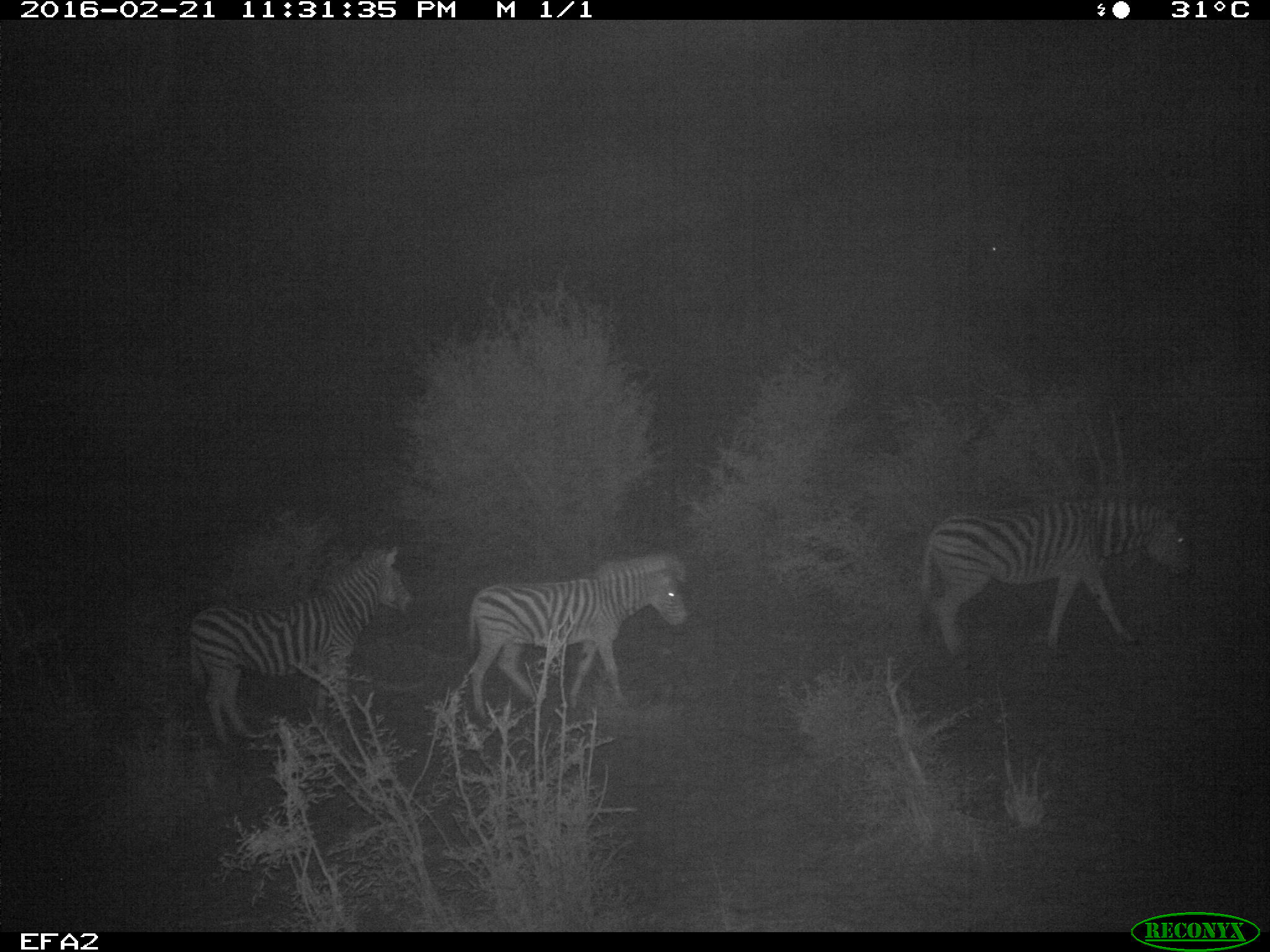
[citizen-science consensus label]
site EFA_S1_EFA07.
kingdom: Animalia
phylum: Chordata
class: Mammalia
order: Perissodactyla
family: Equidae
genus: Equus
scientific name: Equus quagga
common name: plains zebra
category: zebraplains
Zebraplains (plains zebra) (Equus quagga), count 3. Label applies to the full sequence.